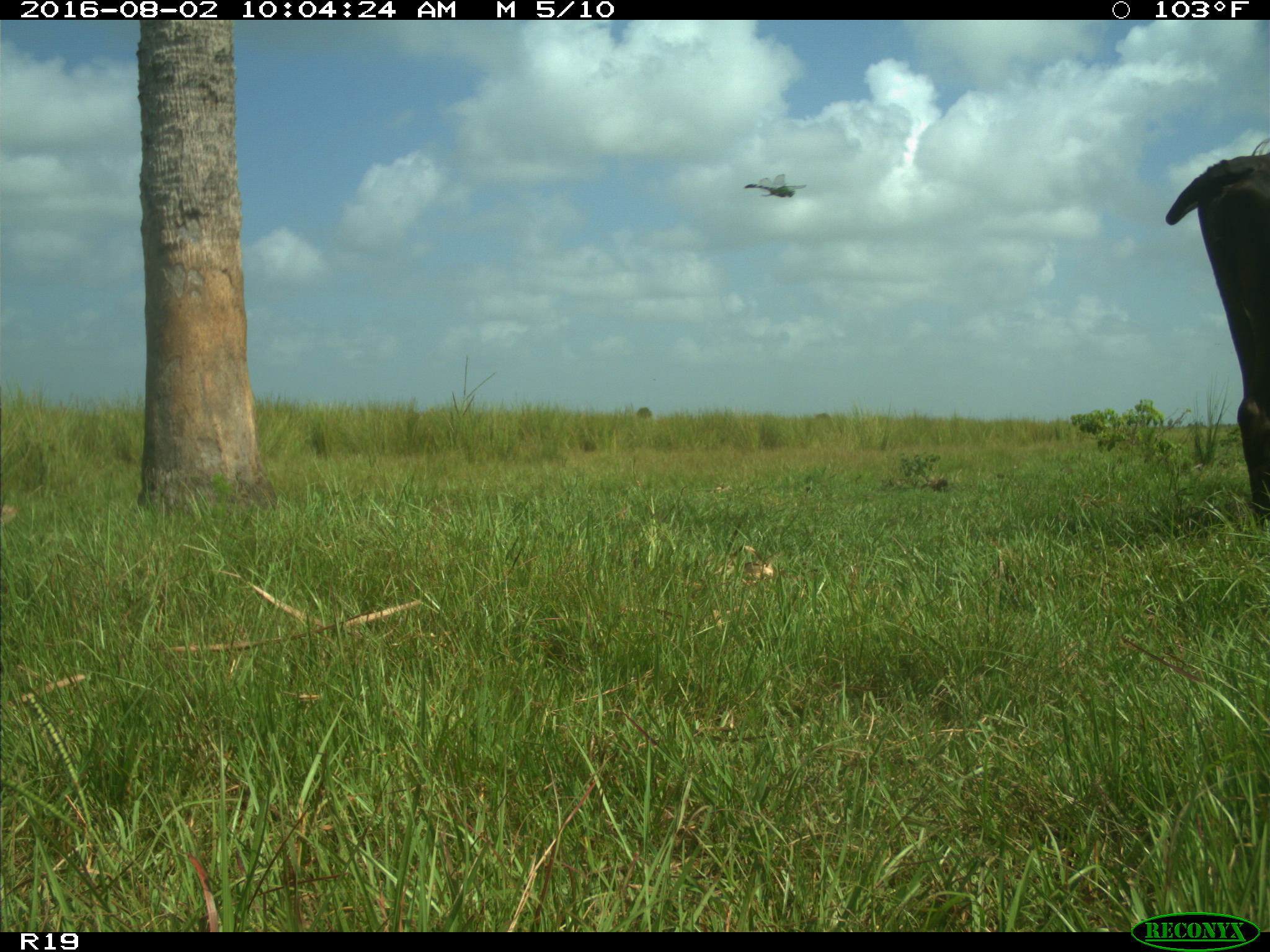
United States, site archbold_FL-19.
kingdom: Animalia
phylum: Chordata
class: Mammalia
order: Artiodactyla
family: Bovidae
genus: Bos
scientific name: Bos taurus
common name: domestic cow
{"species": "Bos taurus (domestic cow)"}